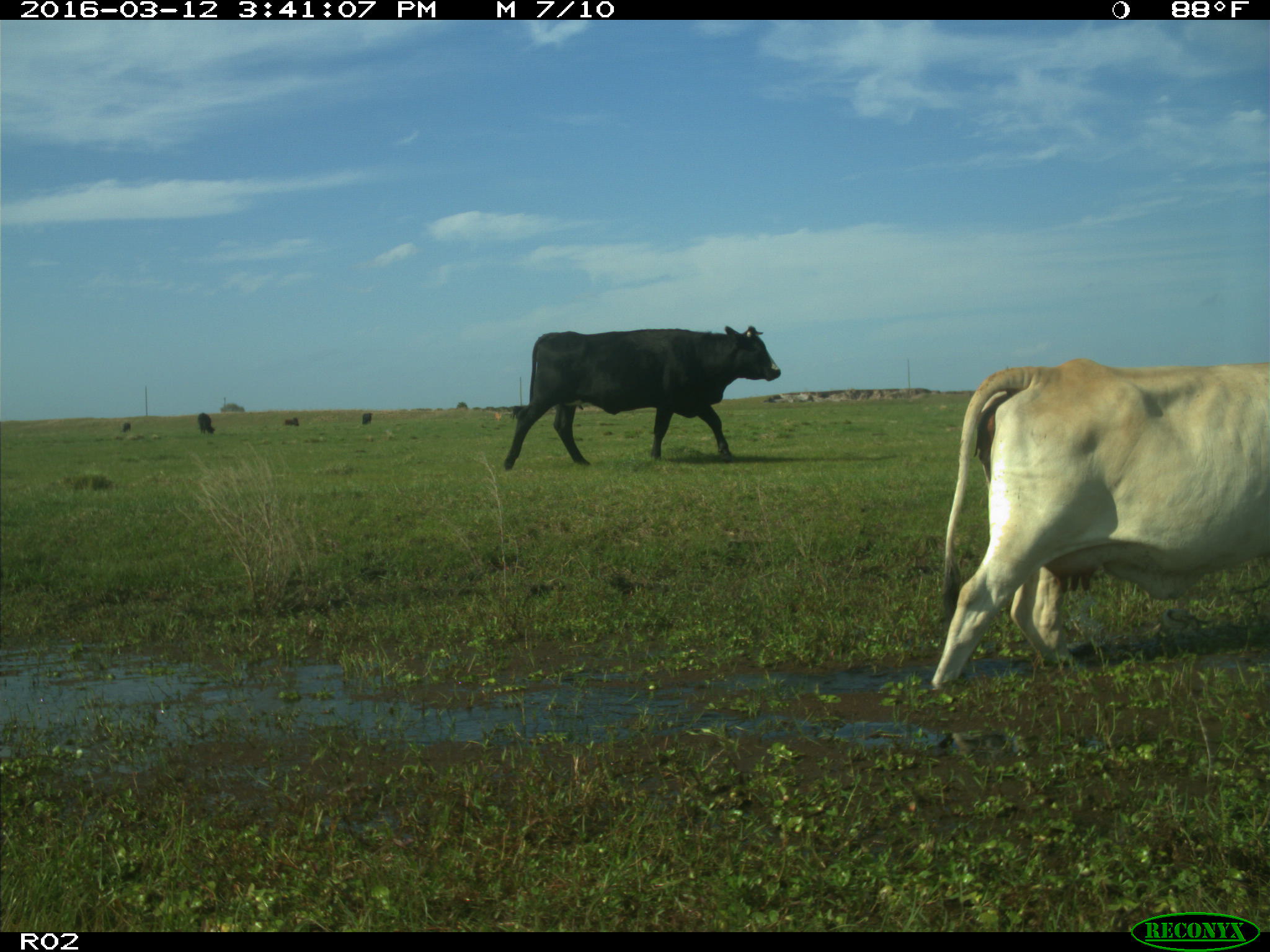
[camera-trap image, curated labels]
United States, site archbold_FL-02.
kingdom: Animalia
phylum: Chordata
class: Mammalia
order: Artiodactyla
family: Bovidae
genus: Bos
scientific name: Bos taurus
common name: domestic cow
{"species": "Bos taurus (domestic cow)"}